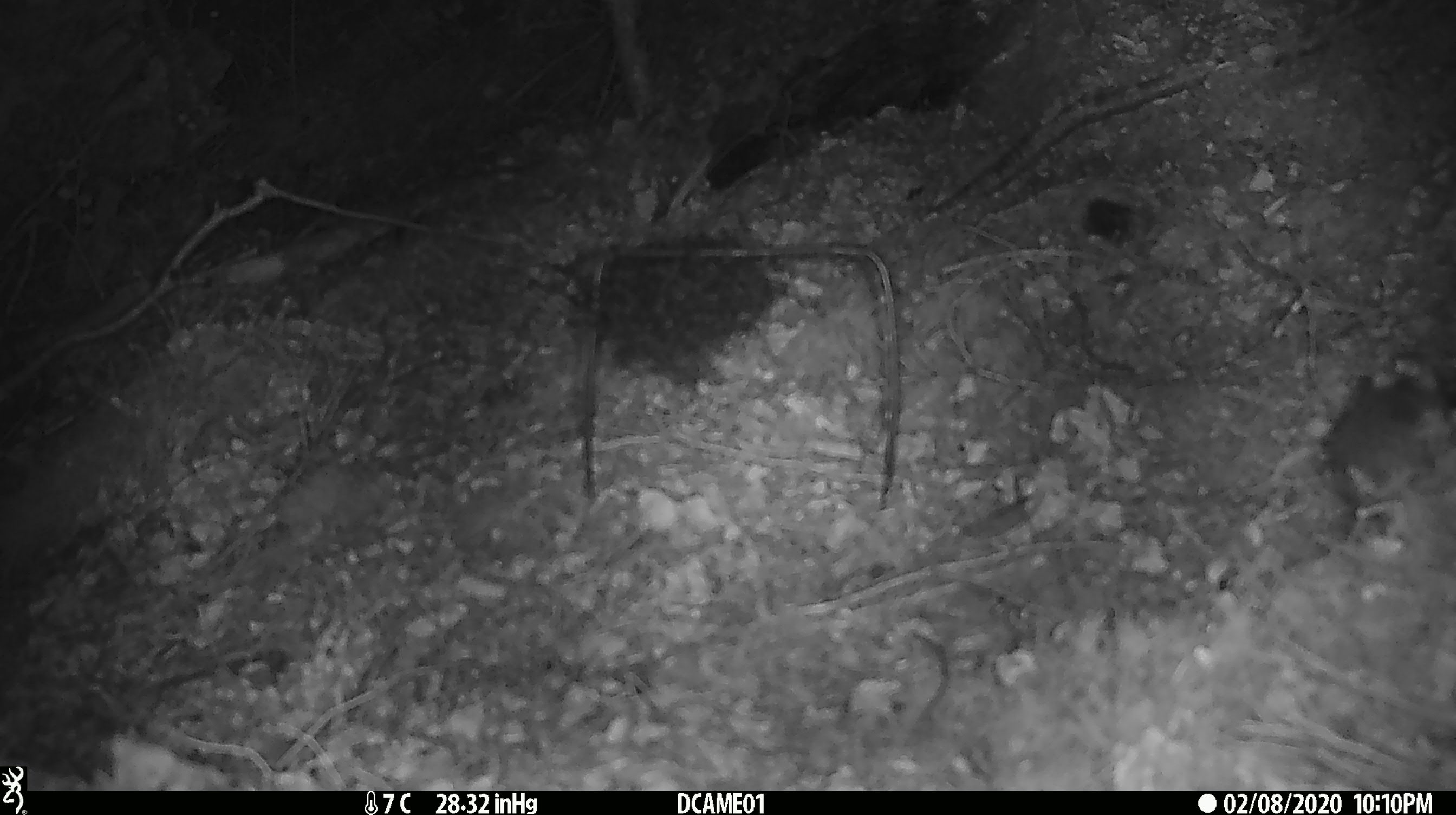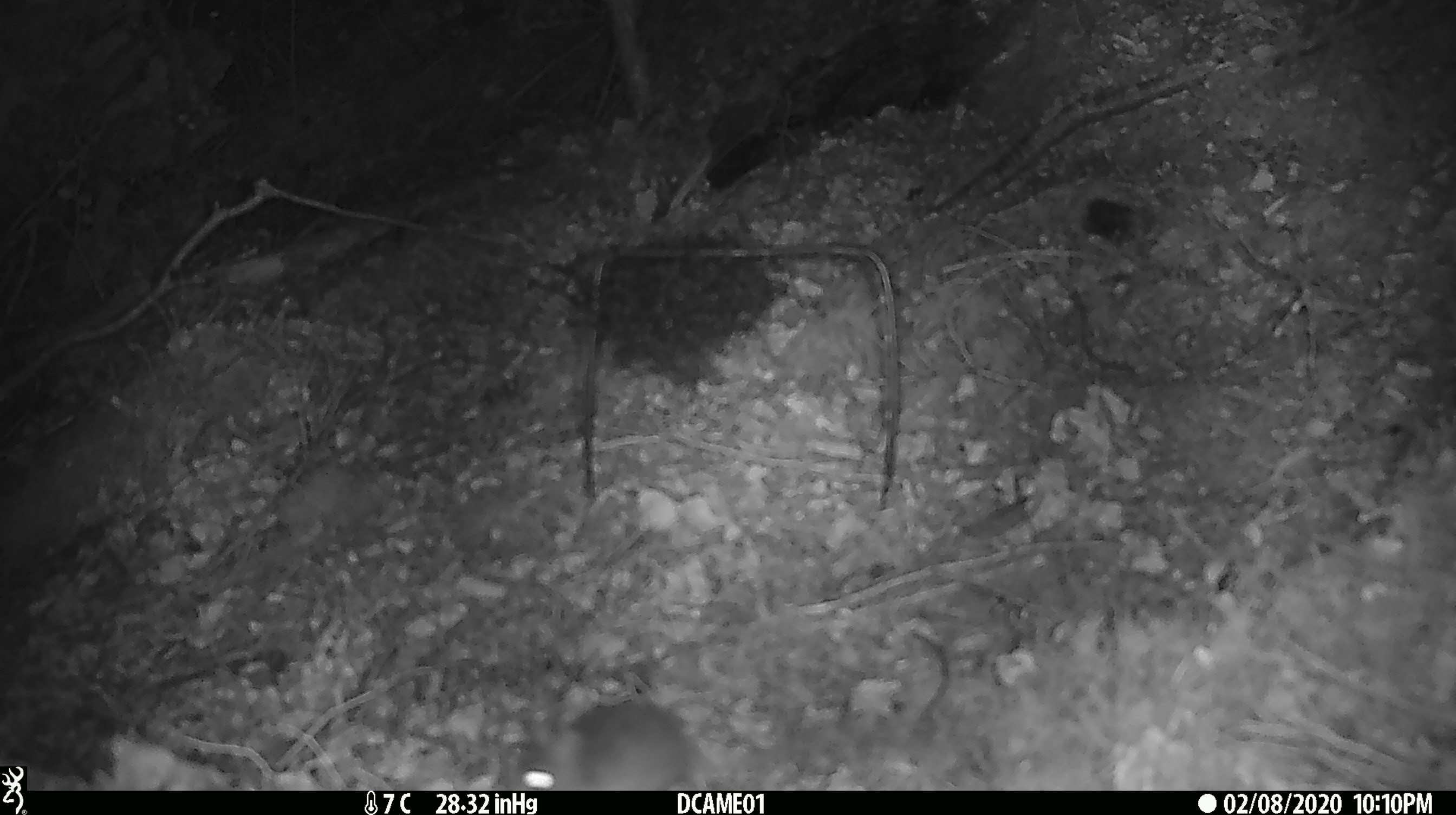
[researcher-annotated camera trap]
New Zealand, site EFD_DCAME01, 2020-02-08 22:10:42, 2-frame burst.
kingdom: Animalia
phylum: Chordata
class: Mammalia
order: Rodentia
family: Muridae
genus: Mus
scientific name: Mus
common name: mouse